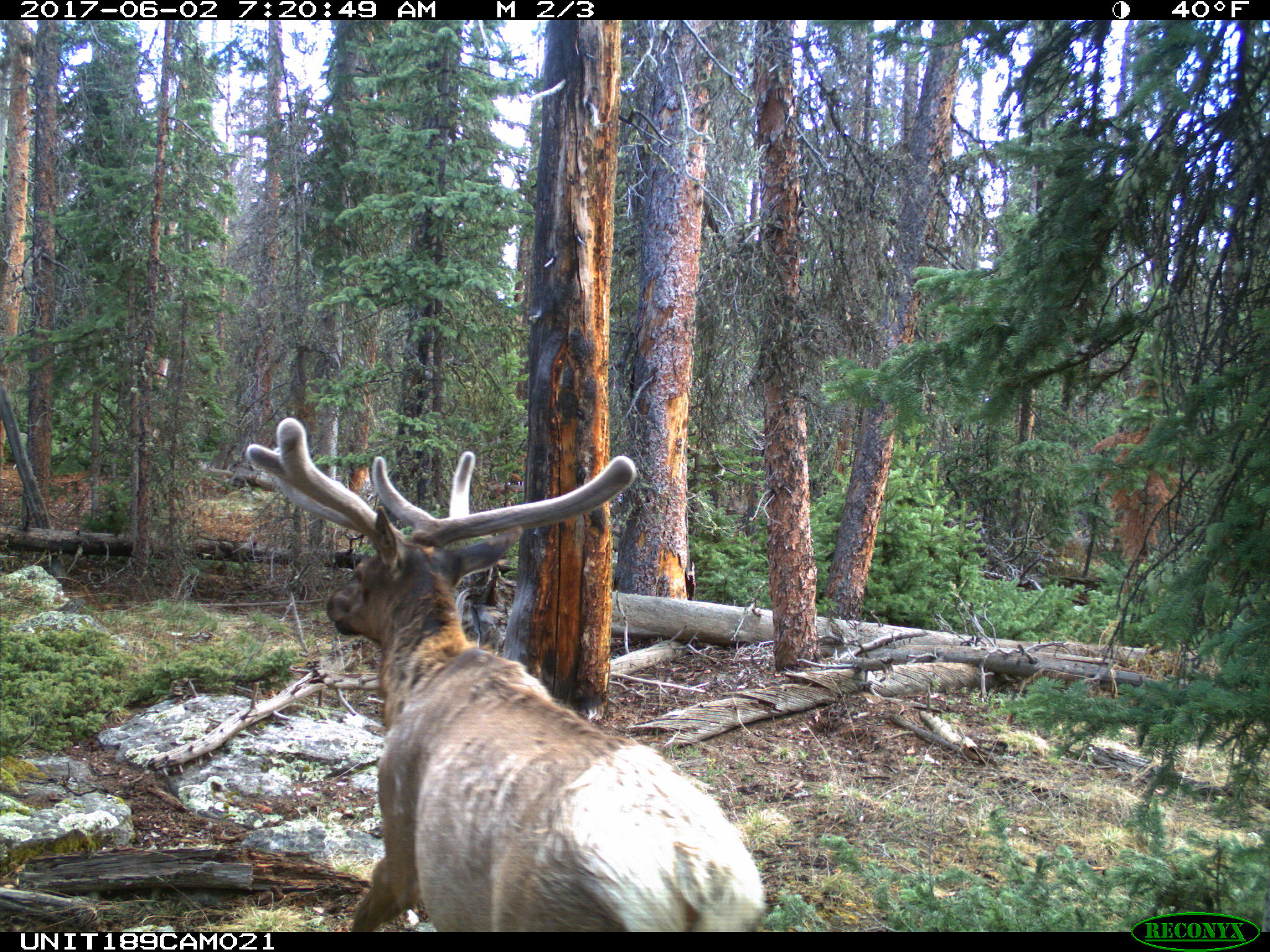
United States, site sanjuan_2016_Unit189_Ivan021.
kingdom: Animalia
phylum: Chordata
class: Mammalia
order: Artiodactyla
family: Cervidae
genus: Cervus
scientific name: Cervus elaphus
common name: red deer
Cervus elaphus (red deer).